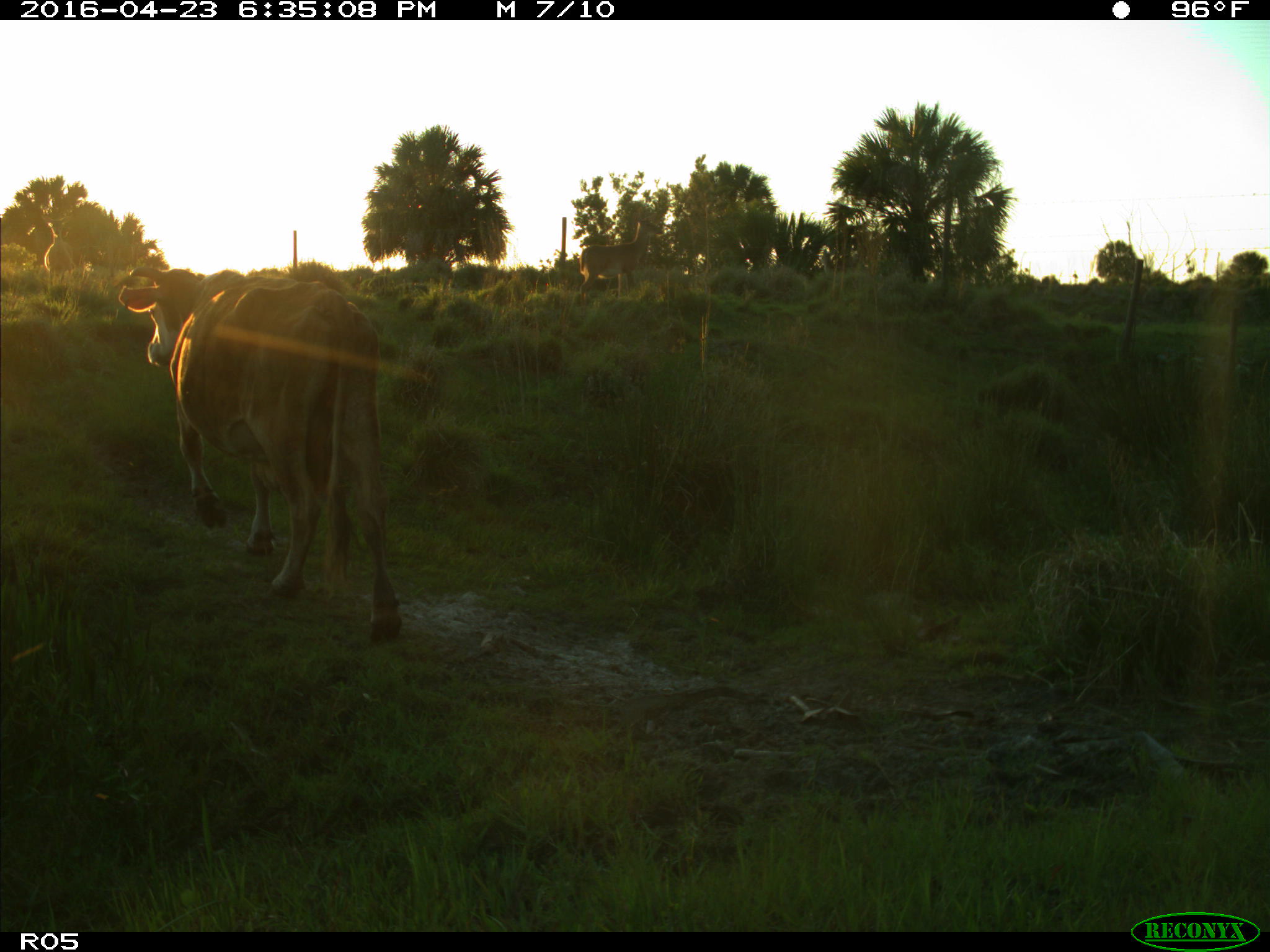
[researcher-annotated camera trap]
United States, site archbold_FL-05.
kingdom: Animalia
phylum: Chordata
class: Mammalia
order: Artiodactyla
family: Bovidae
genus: Bos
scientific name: Bos taurus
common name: domestic cow